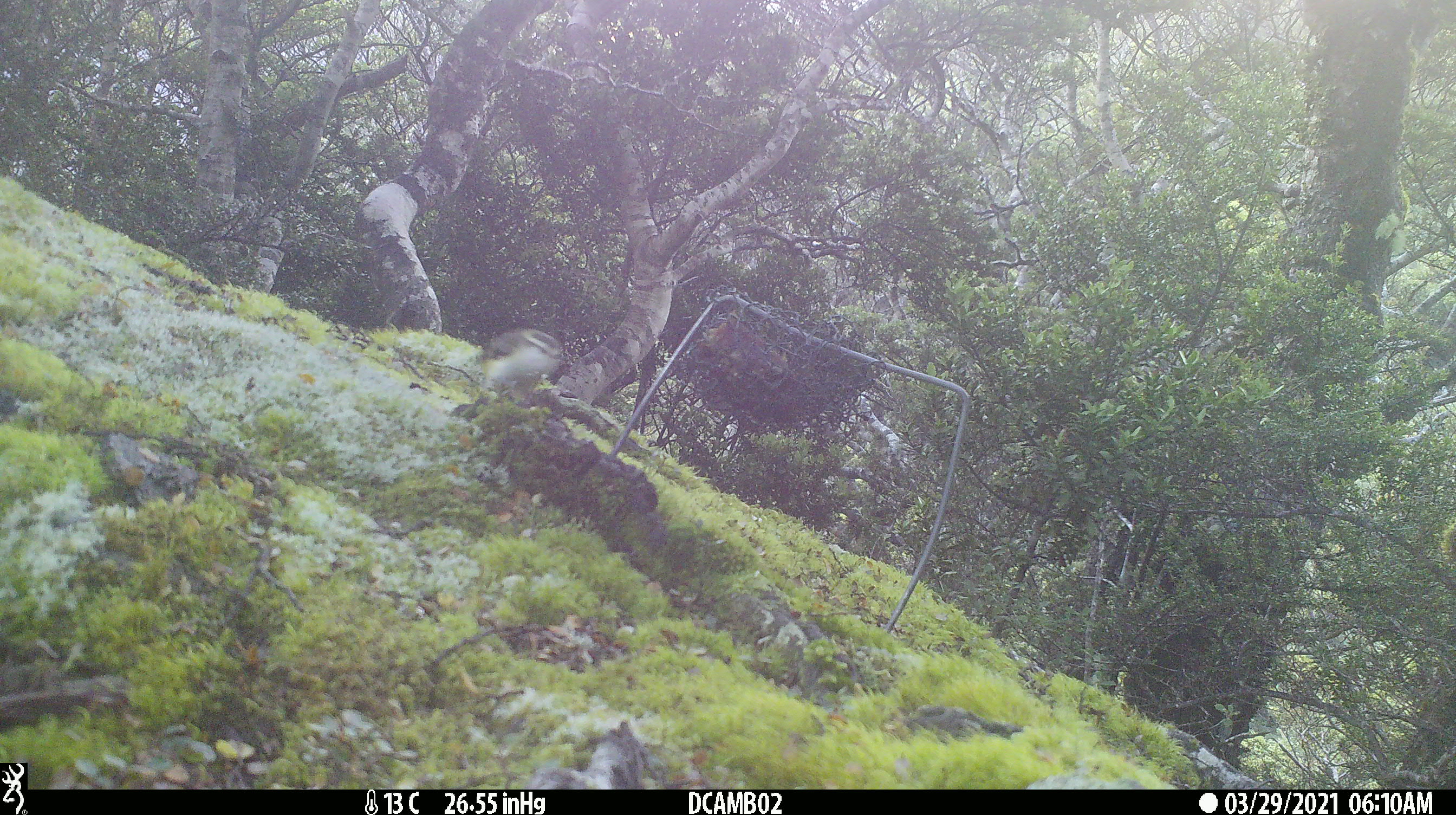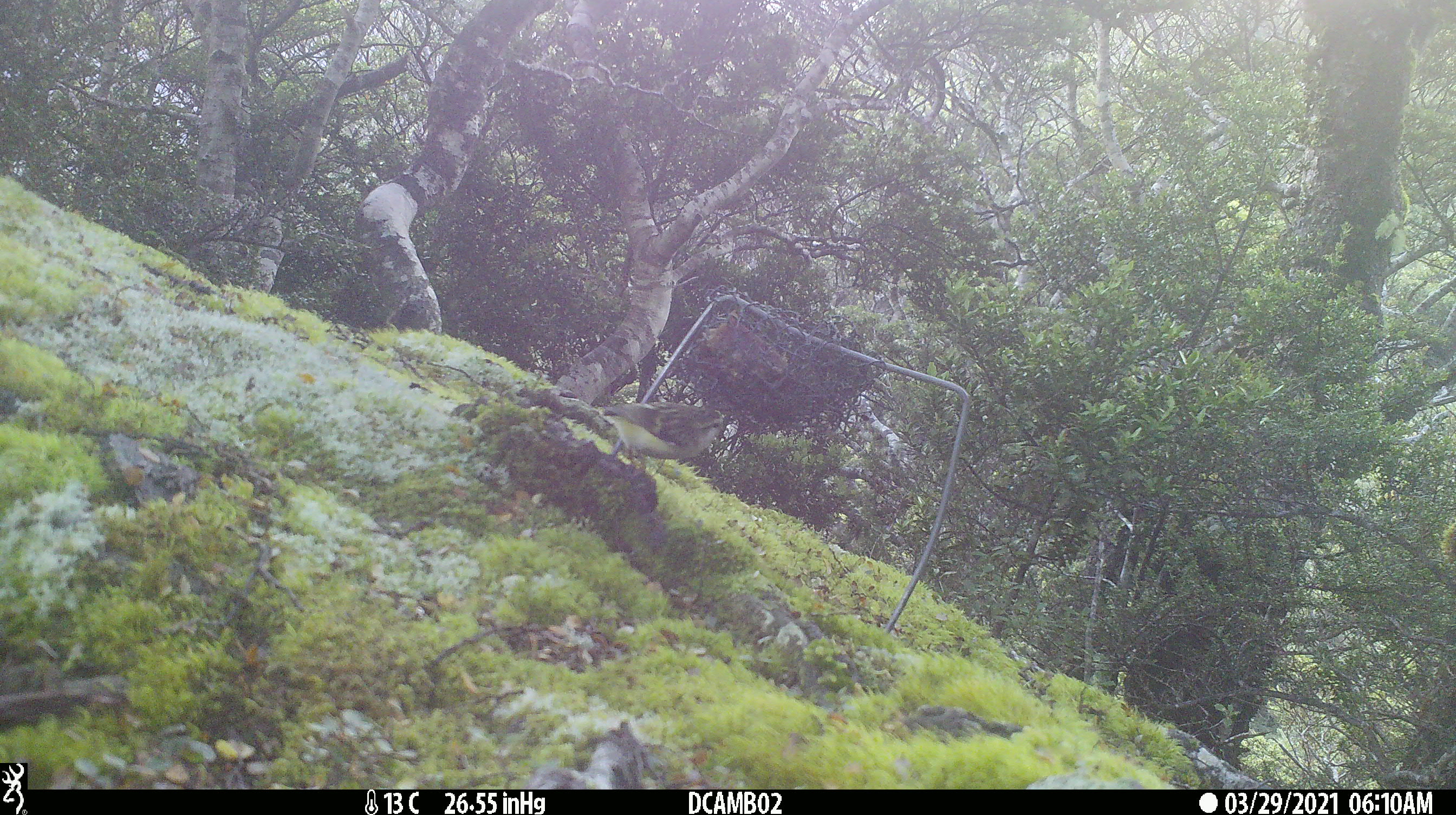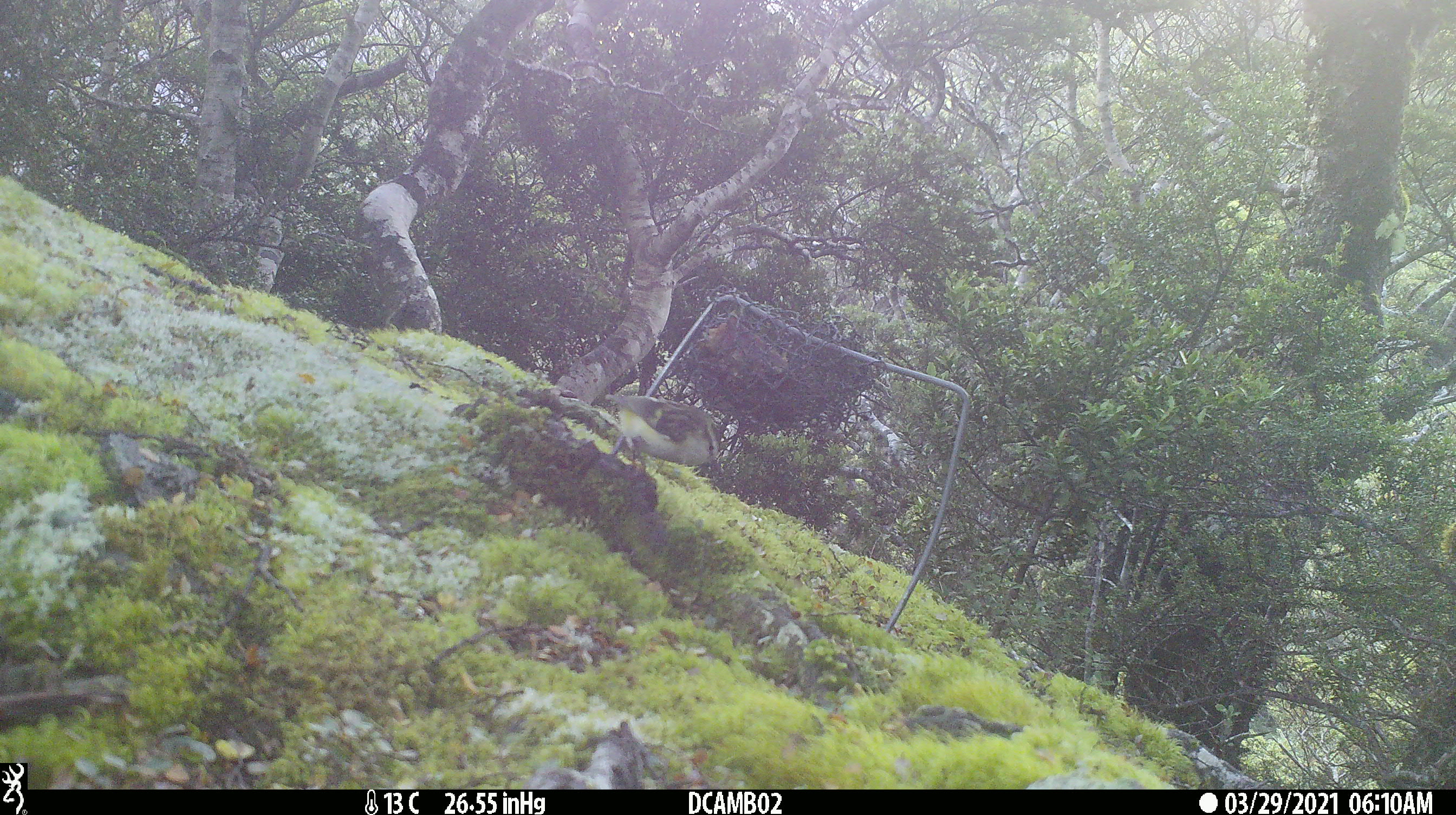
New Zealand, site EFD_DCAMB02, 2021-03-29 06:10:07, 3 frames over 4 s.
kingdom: Animalia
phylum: Chordata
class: Aves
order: Passeriformes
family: Acanthisittidae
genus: Acanthisitta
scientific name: Acanthisitta chloris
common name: rifleman